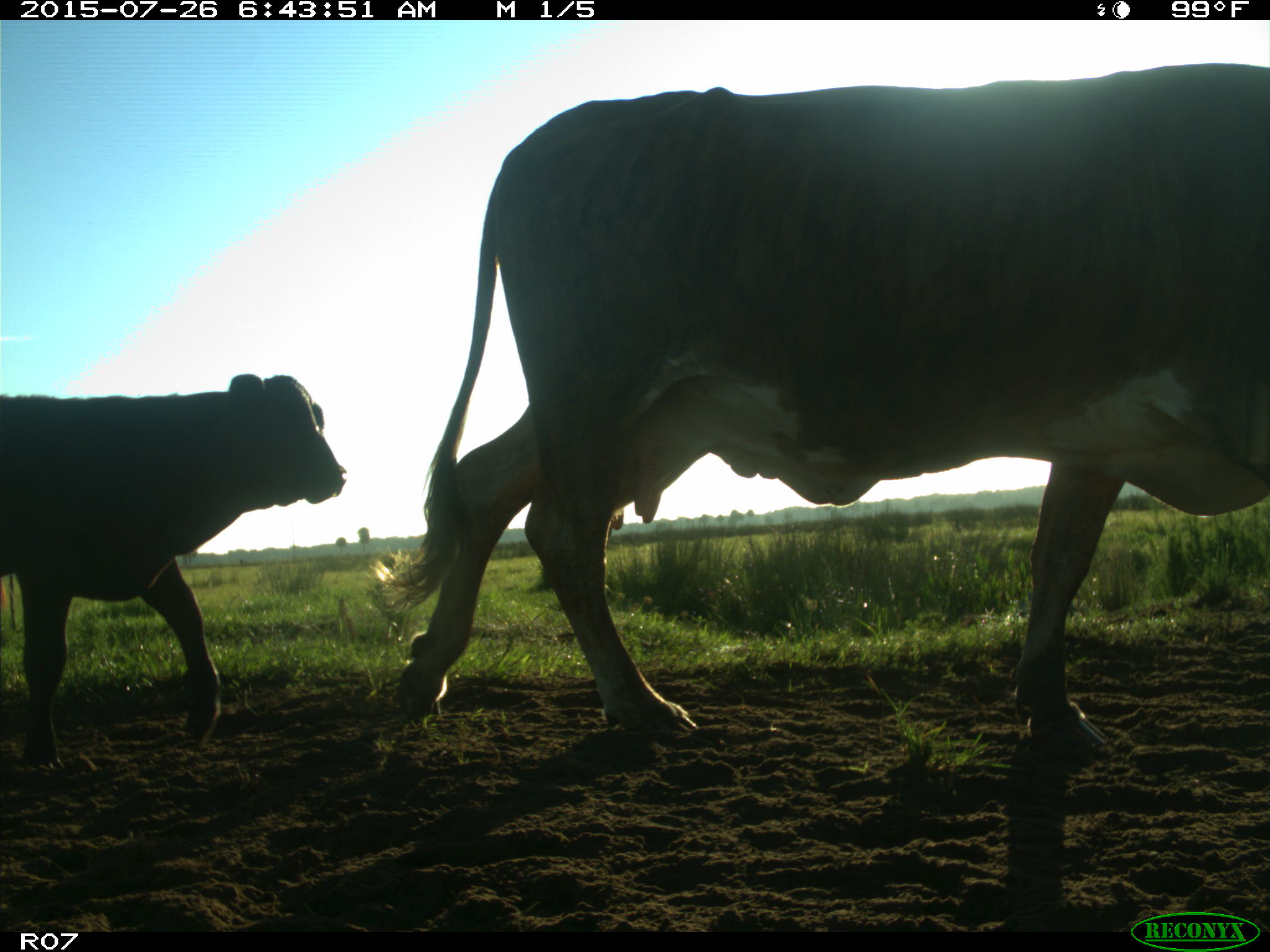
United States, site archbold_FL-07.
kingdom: Animalia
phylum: Chordata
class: Mammalia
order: Artiodactyla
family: Bovidae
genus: Bos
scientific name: Bos taurus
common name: domestic cow